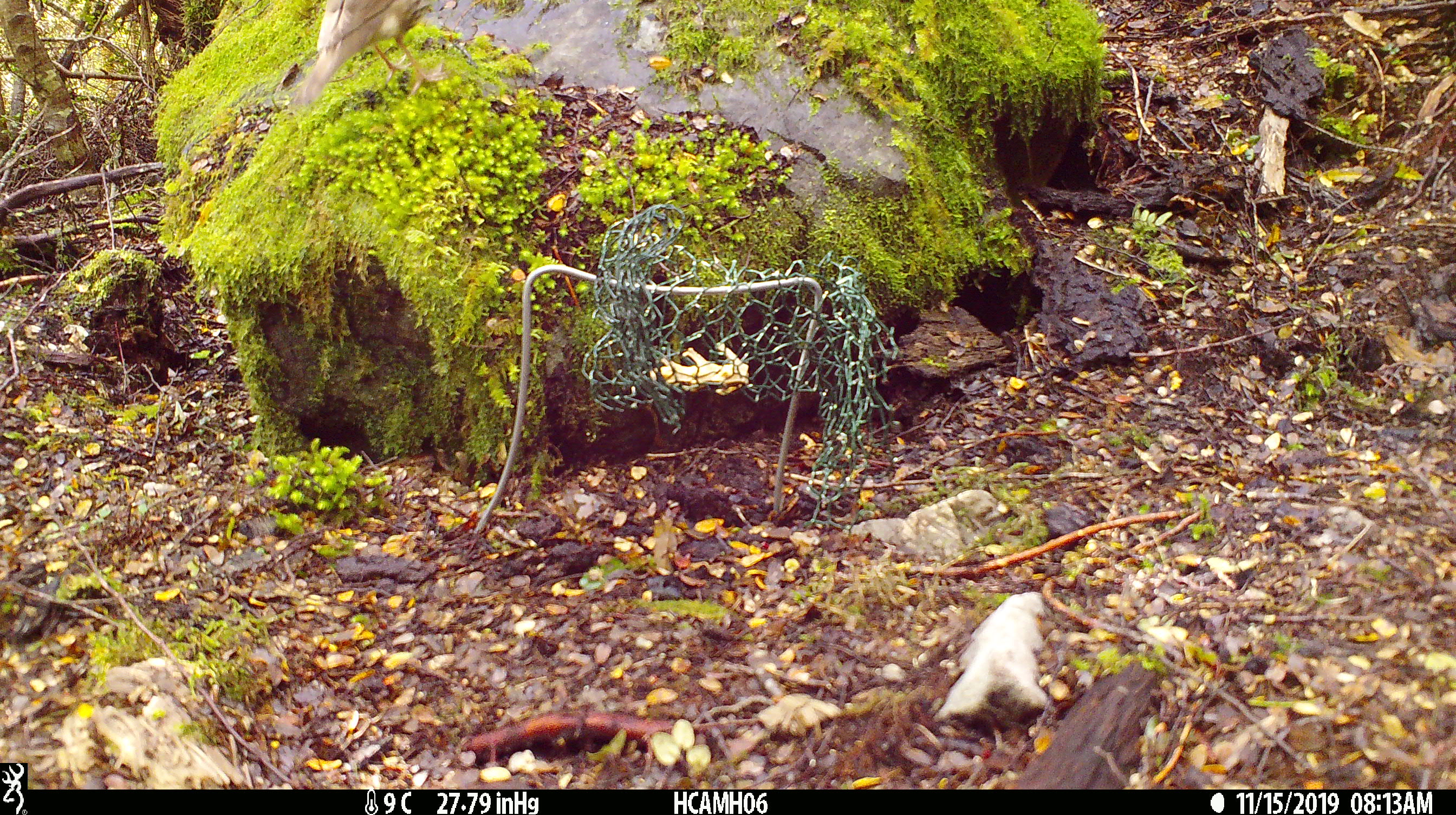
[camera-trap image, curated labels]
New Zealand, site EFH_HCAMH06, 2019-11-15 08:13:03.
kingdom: Animalia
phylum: Chordata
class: Aves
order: Passeriformes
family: Turdidae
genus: Turdus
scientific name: Turdus philomelos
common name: song thrush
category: thrush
Thrush (song thrush) (Turdus philomelos).